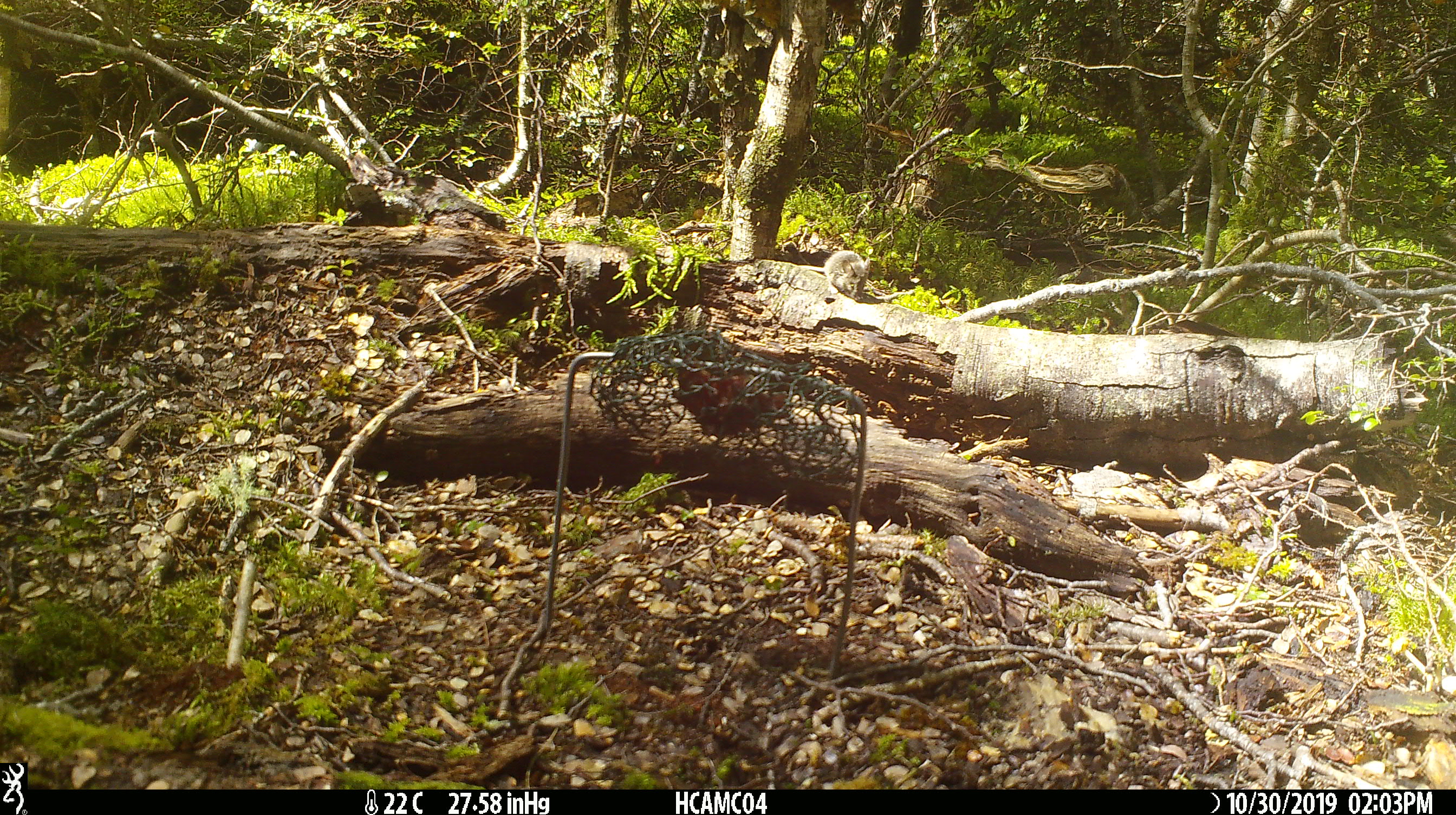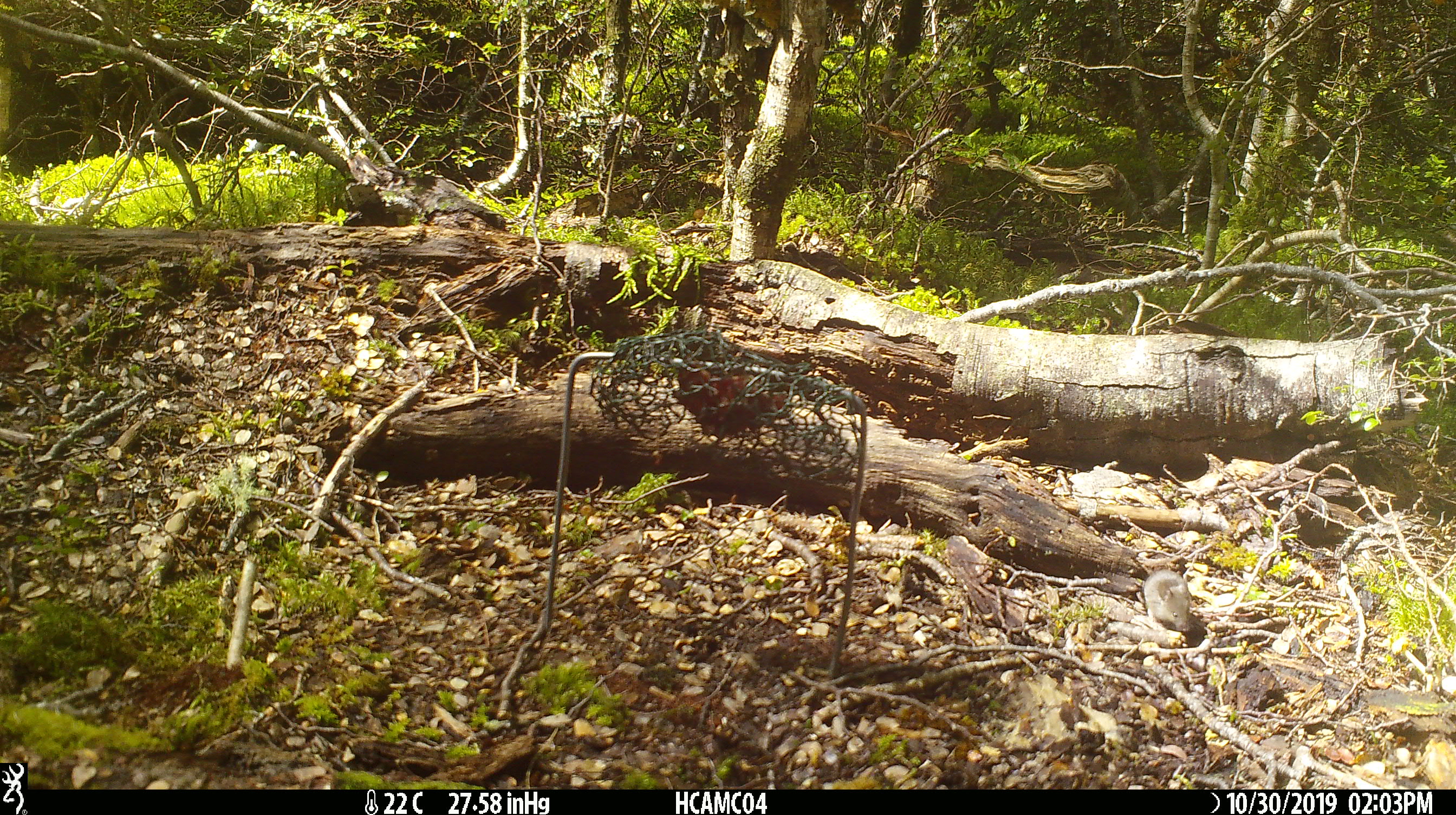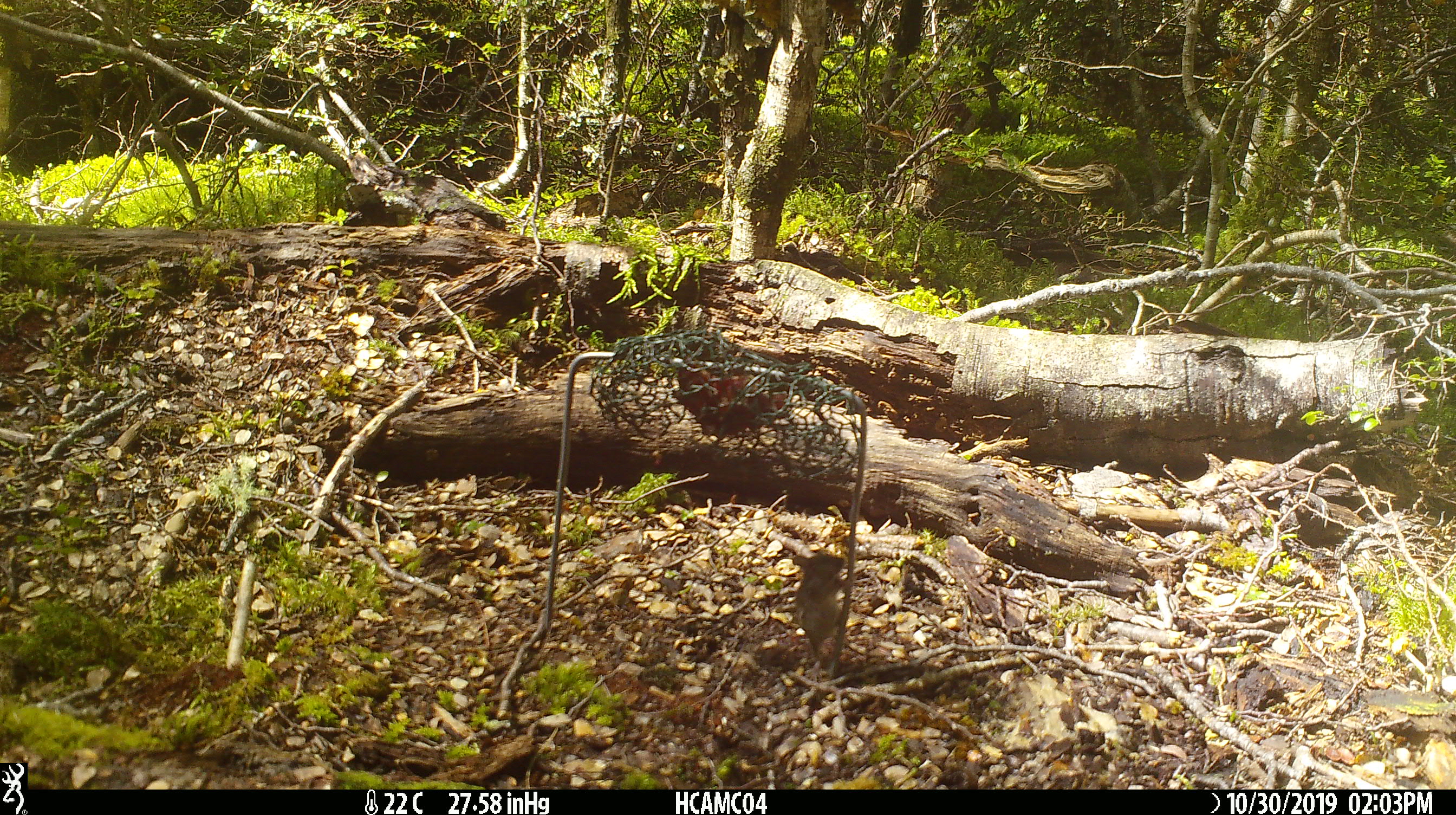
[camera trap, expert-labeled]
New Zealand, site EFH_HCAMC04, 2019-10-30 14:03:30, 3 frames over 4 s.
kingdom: Animalia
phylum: Chordata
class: Mammalia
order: Rodentia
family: Muridae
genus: Mus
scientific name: Mus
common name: mouse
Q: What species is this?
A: Mouse (Mus).